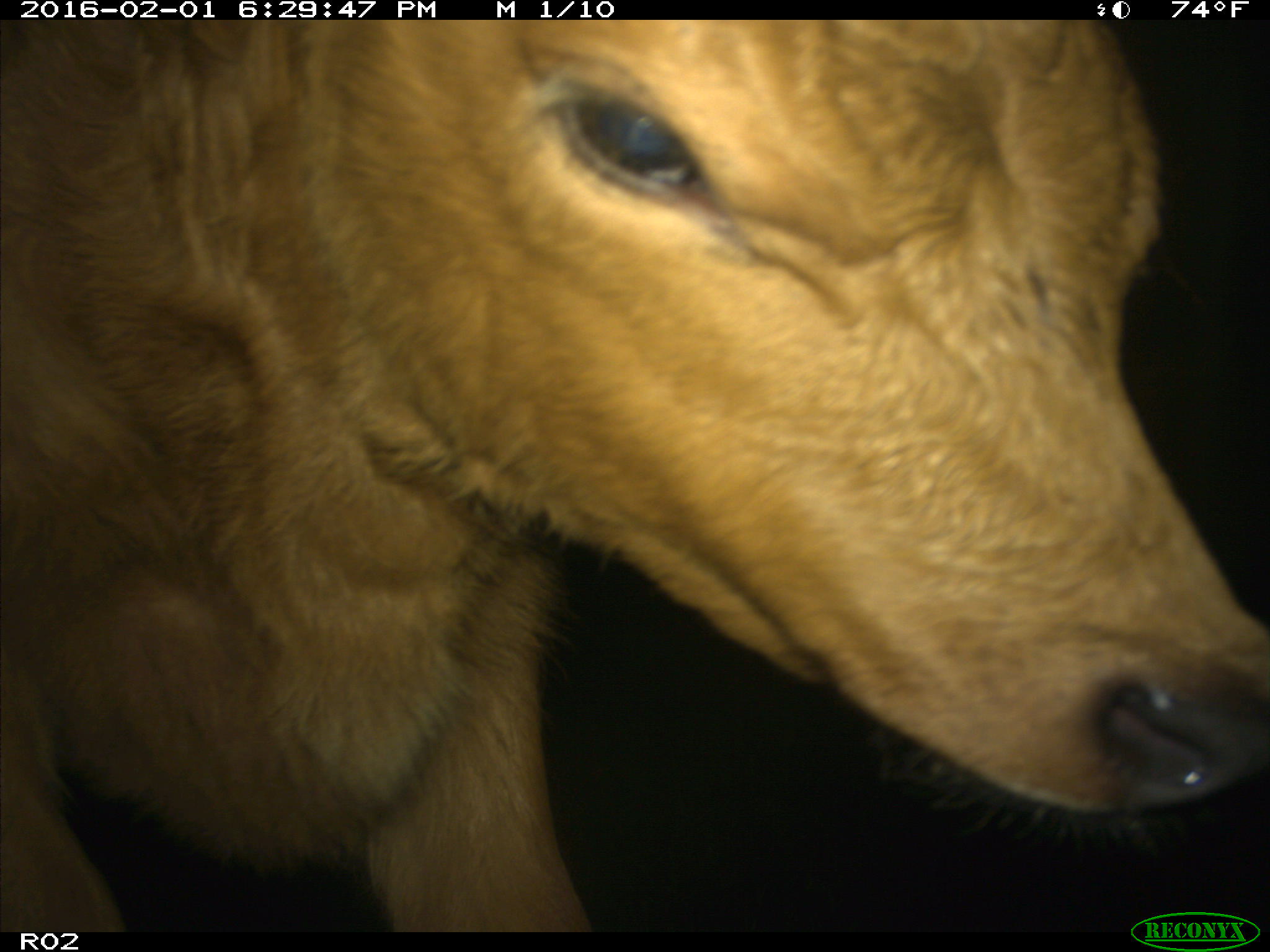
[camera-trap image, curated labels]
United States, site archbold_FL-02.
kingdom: Animalia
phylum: Chordata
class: Mammalia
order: Artiodactyla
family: Bovidae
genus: Bos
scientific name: Bos taurus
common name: domestic cow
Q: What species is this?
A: Bos taurus (domestic cow).